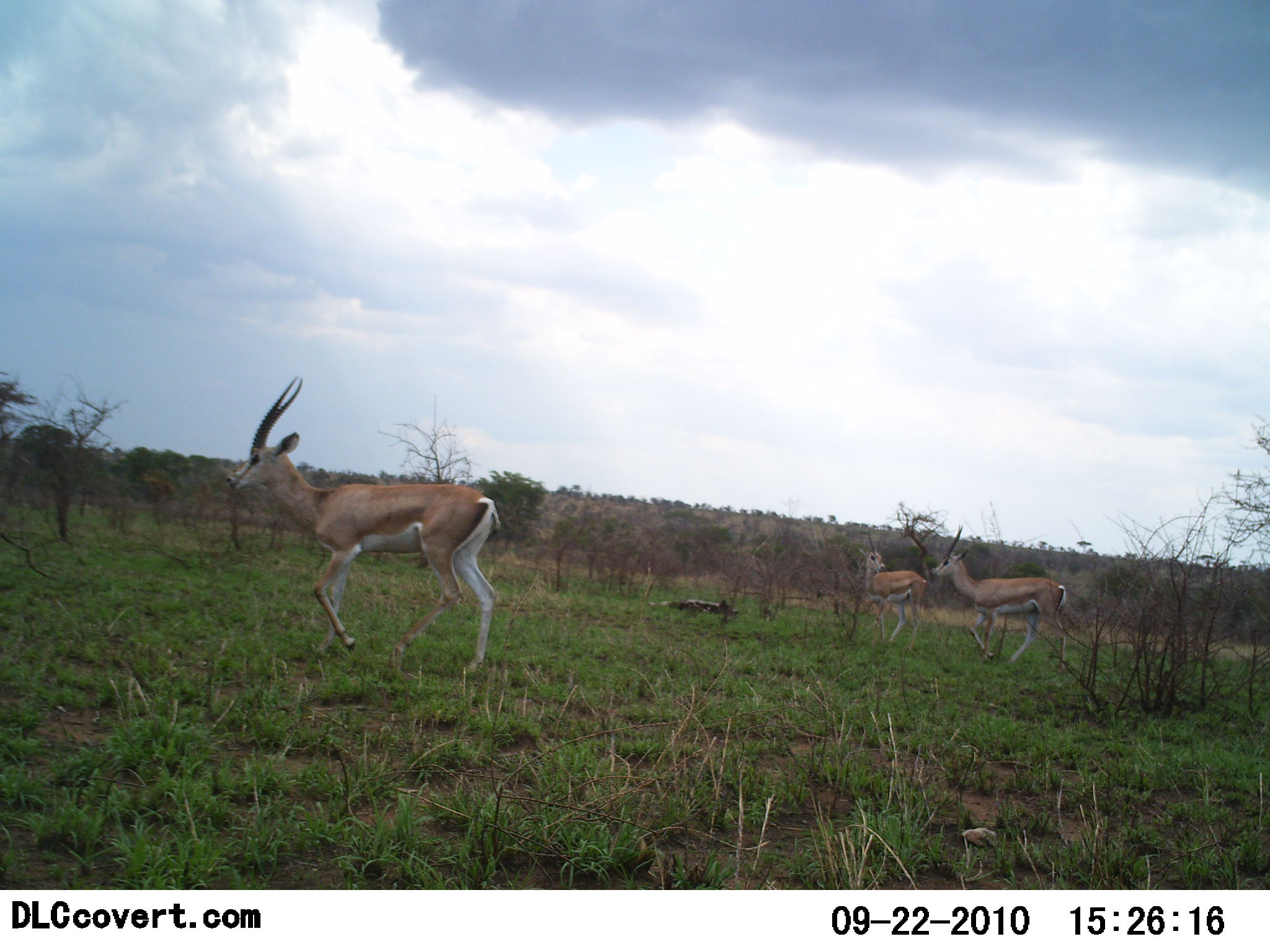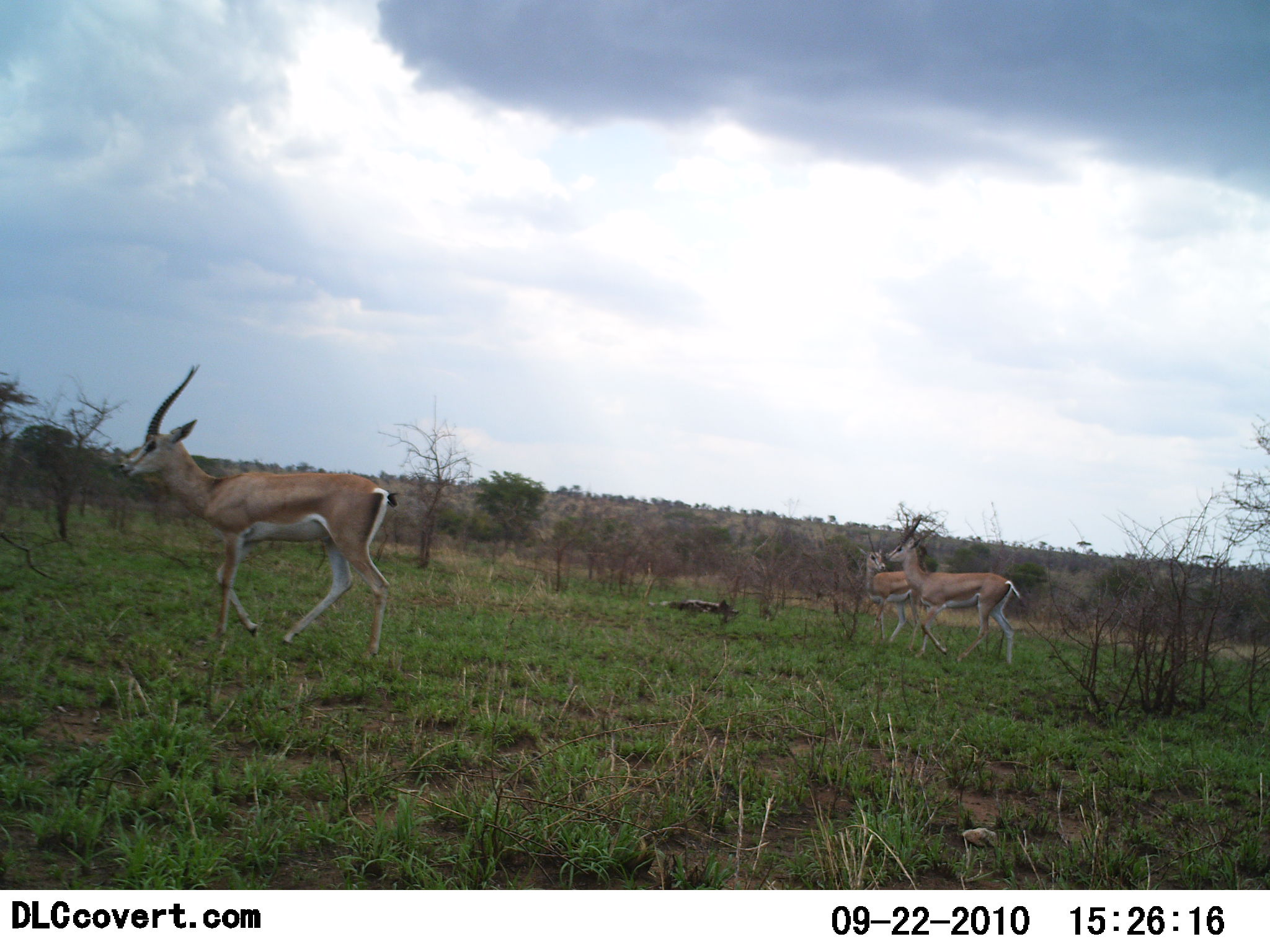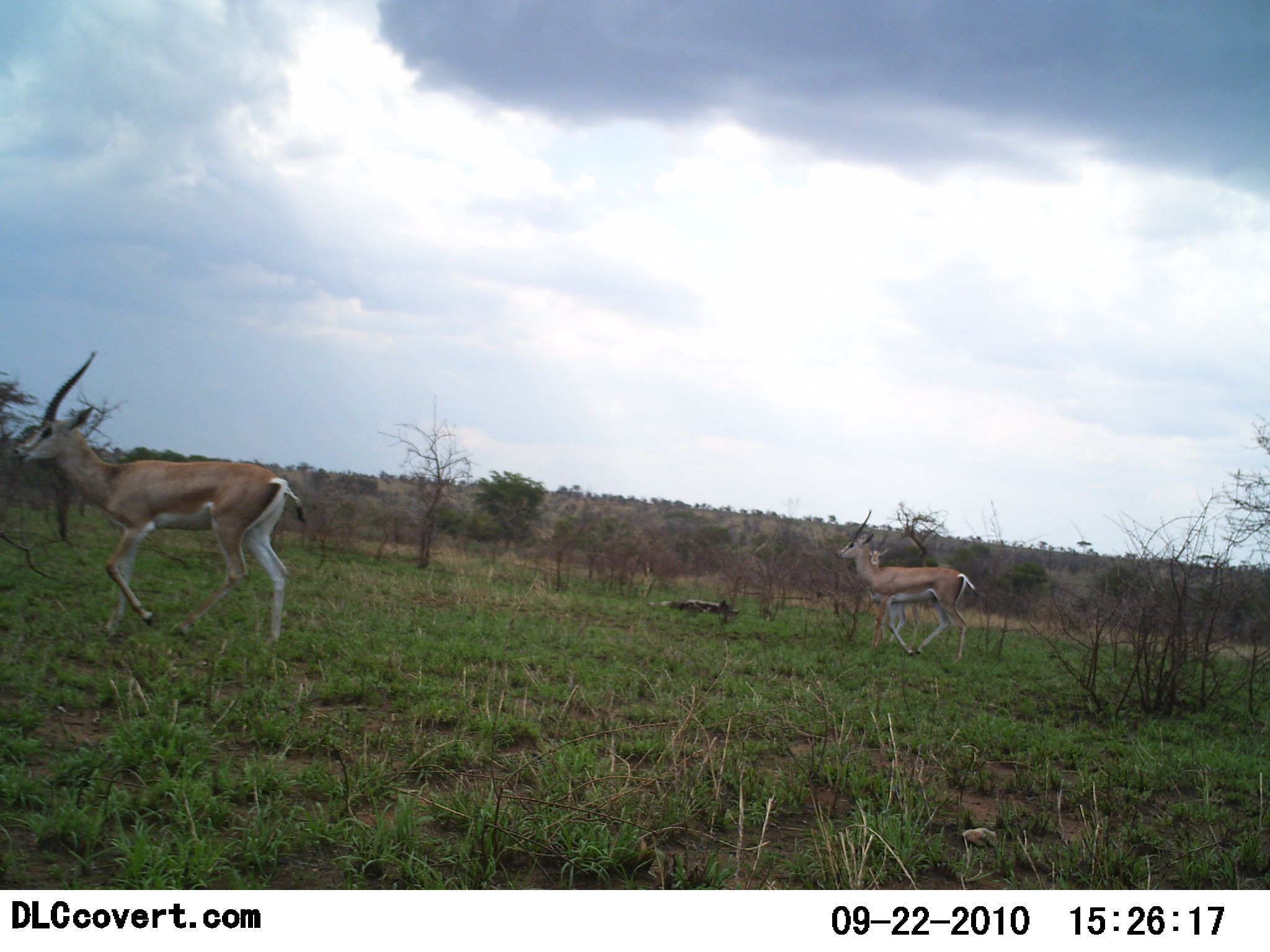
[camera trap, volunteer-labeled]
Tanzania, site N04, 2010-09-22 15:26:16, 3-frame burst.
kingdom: Animalia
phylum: Chordata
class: Mammalia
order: Artiodactyla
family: Bovidae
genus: Nanger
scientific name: Nanger granti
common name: grant's gazelle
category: gazellegrants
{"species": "gazellegrants (grant's gazelle) (Nanger granti)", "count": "3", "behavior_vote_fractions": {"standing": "20%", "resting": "0%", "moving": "100%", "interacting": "0%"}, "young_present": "10%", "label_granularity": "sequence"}